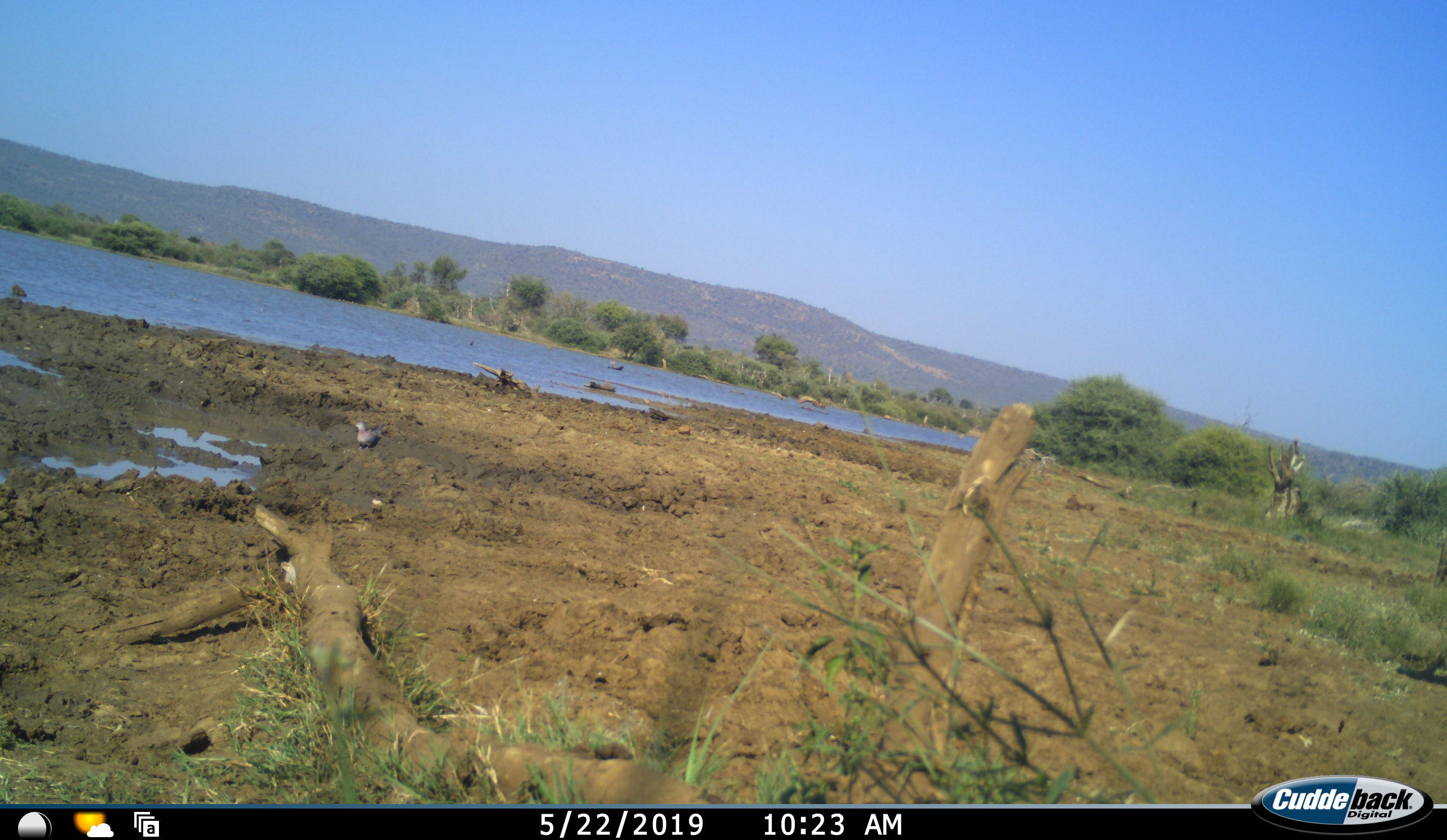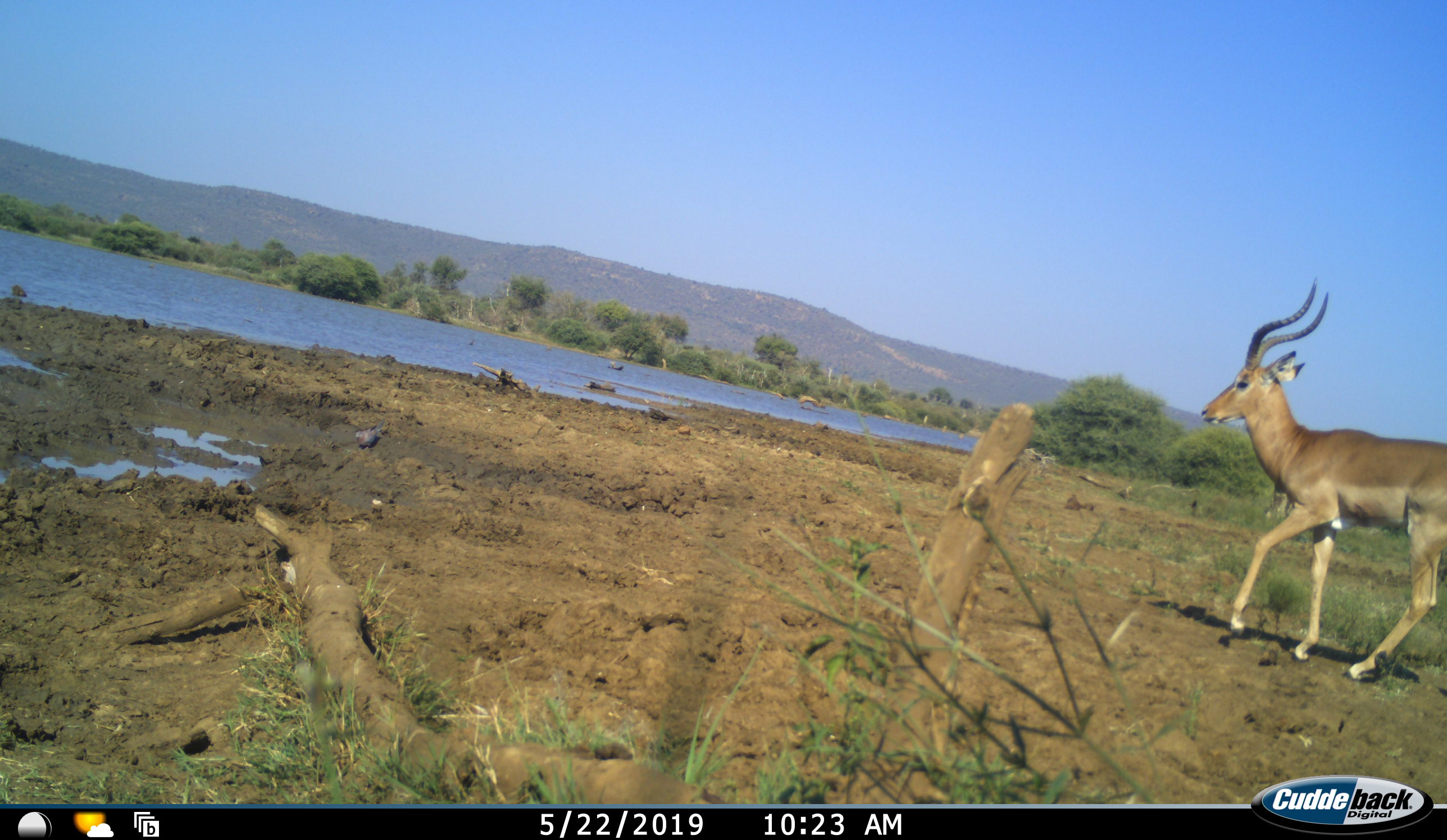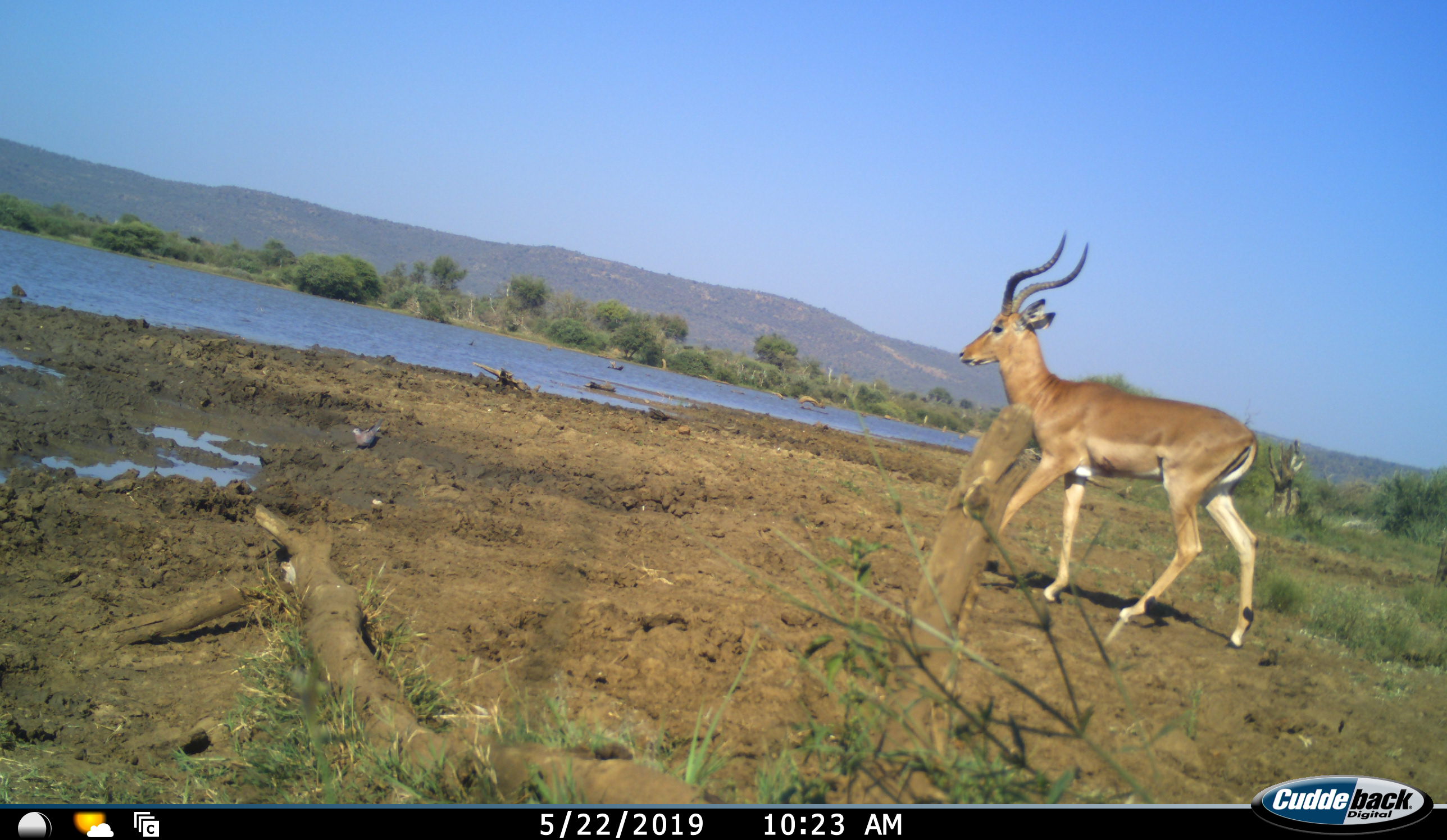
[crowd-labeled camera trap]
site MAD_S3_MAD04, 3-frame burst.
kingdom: Animalia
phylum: Chordata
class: Mammalia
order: Artiodactyla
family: Bovidae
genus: Aepyceros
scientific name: Aepyceros melampus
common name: impala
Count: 1.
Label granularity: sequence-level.